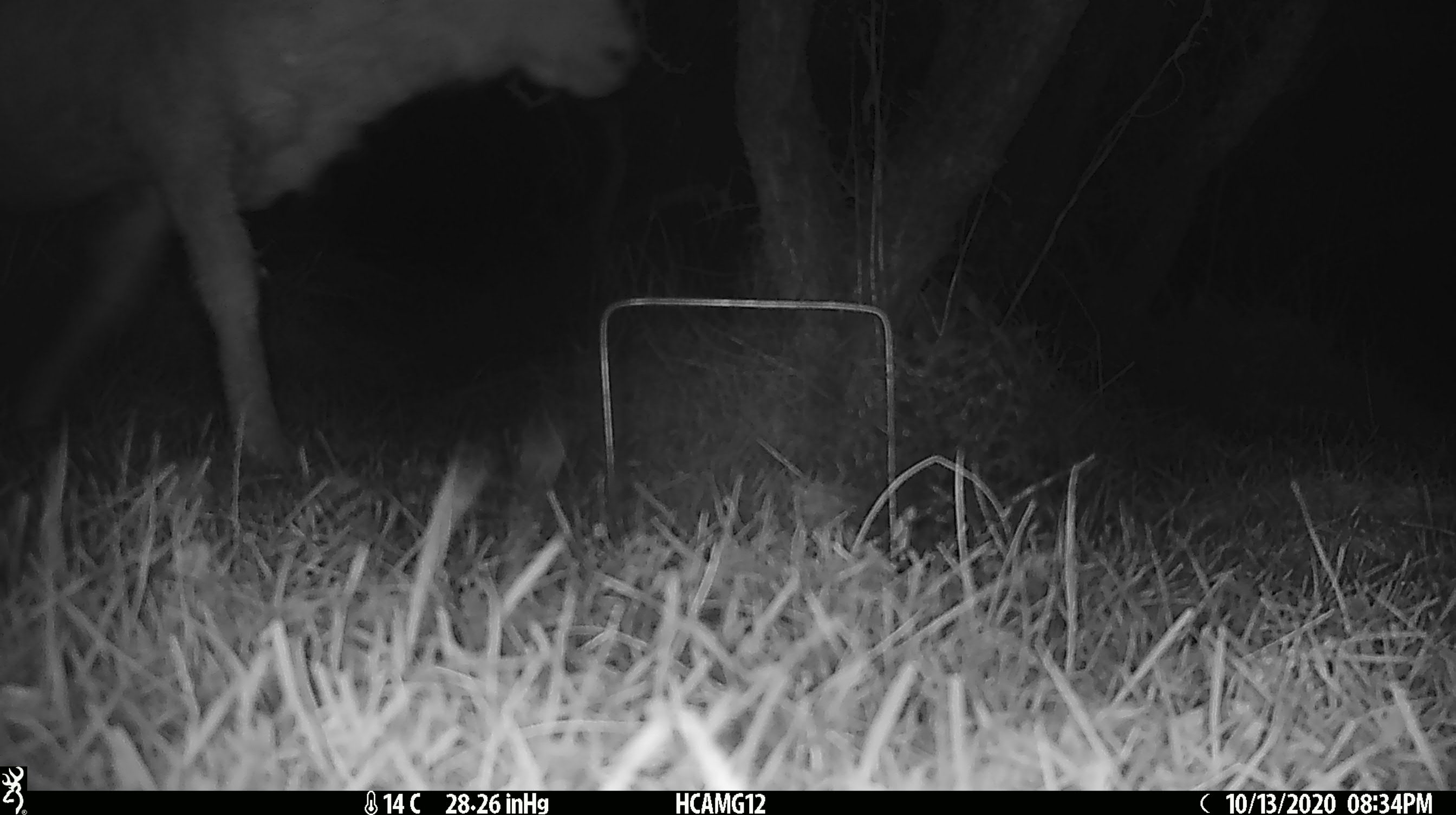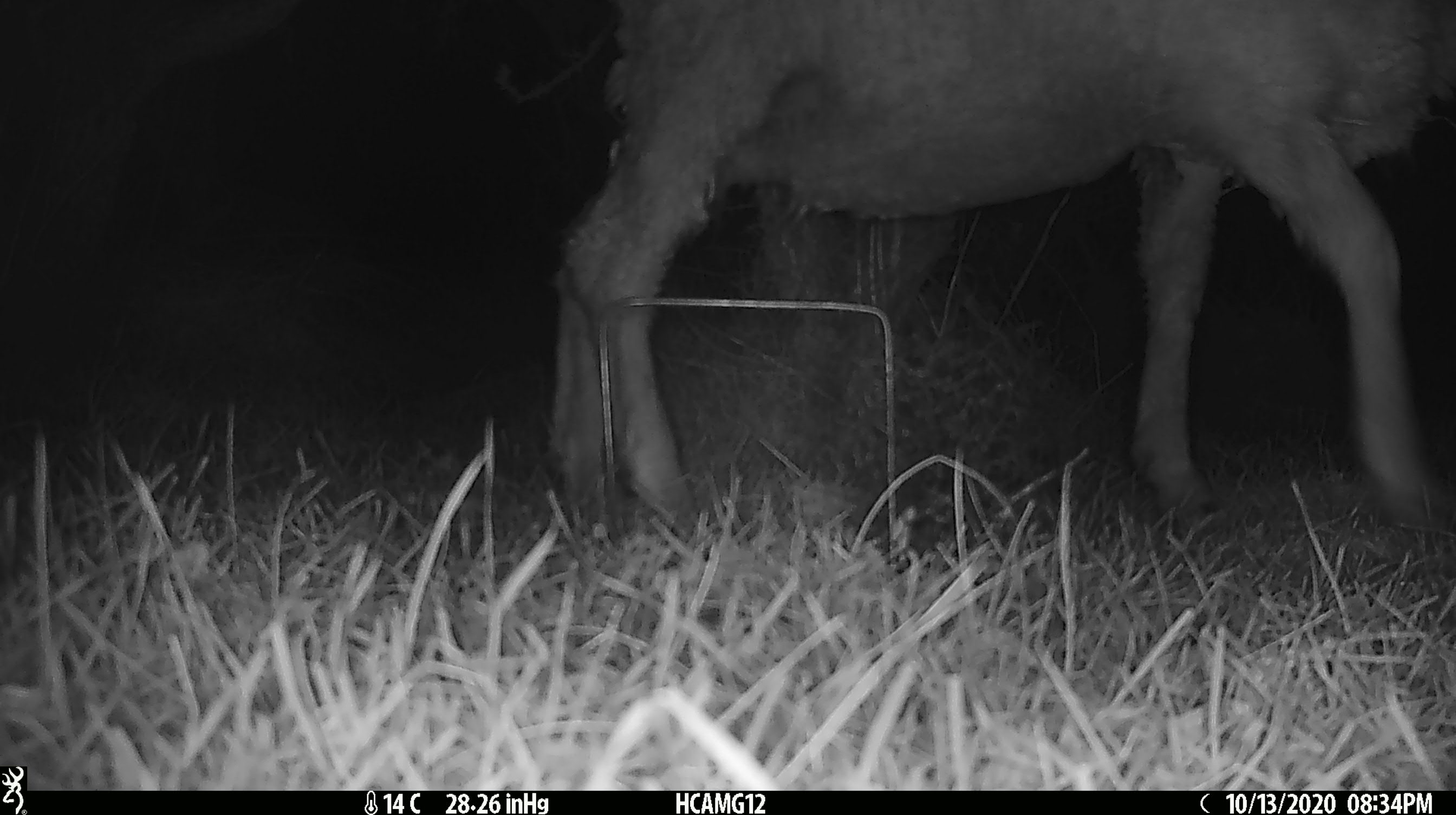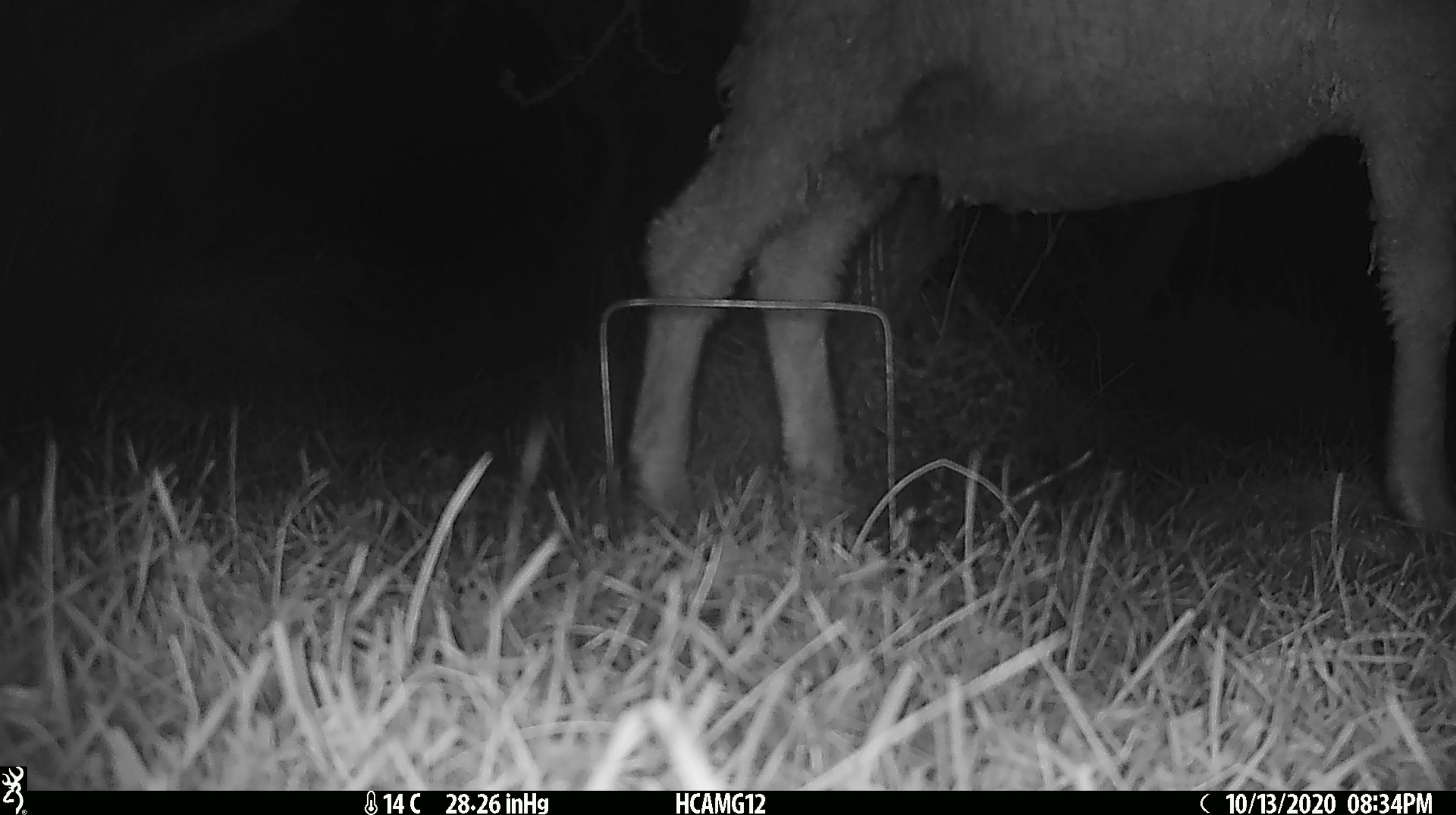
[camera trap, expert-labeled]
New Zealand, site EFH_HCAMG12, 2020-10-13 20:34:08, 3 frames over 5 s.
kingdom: Animalia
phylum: Chordata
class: Mammalia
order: Artiodactyla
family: Bovidae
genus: Ovis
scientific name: Ovis aries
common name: domestic sheep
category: sheep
Sheep (domestic sheep) (Ovis aries).